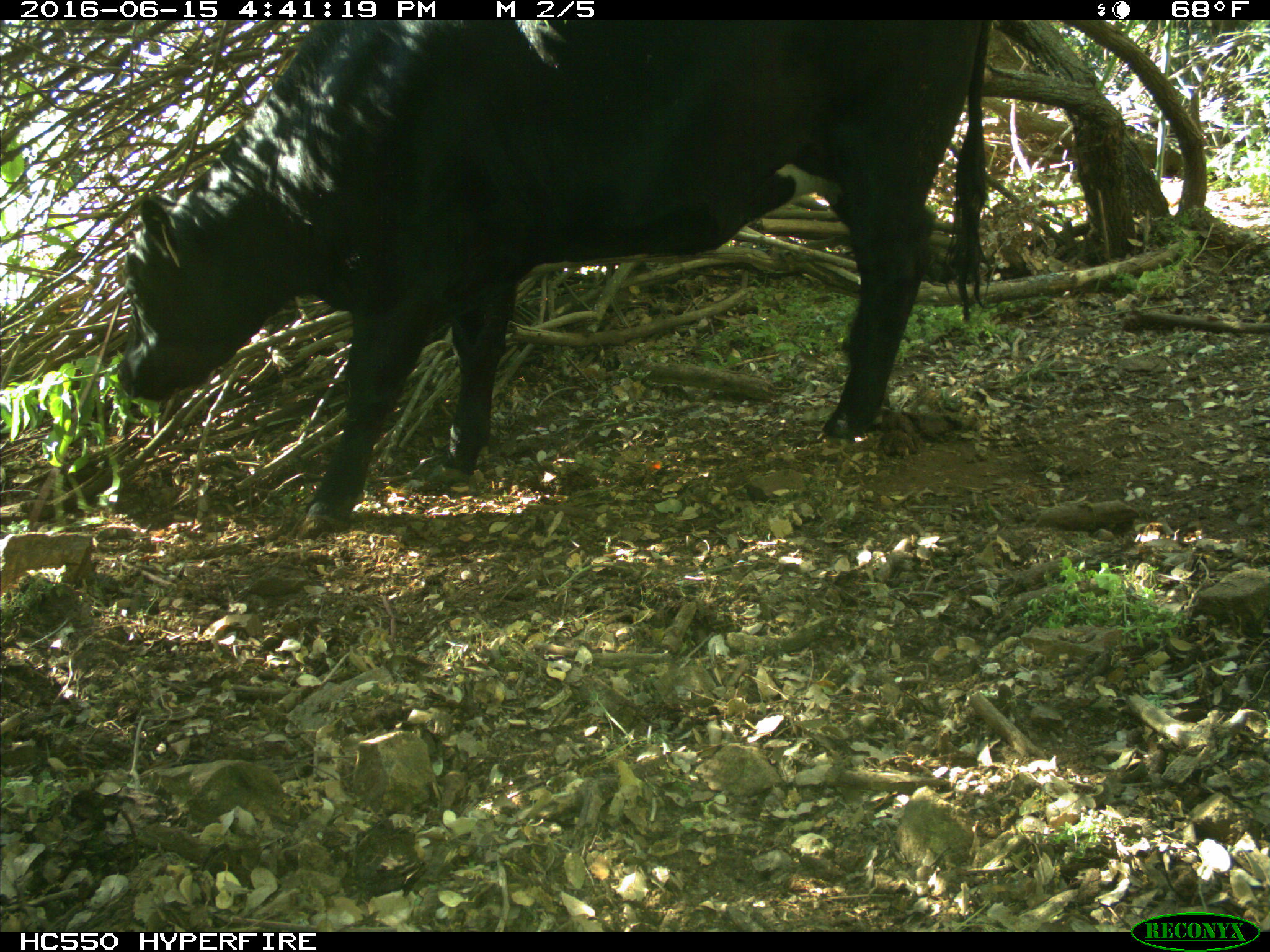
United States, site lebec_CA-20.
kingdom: Animalia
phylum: Chordata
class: Mammalia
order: Artiodactyla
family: Bovidae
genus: Bos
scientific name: Bos taurus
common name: domestic cow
Bos taurus (domestic cow).